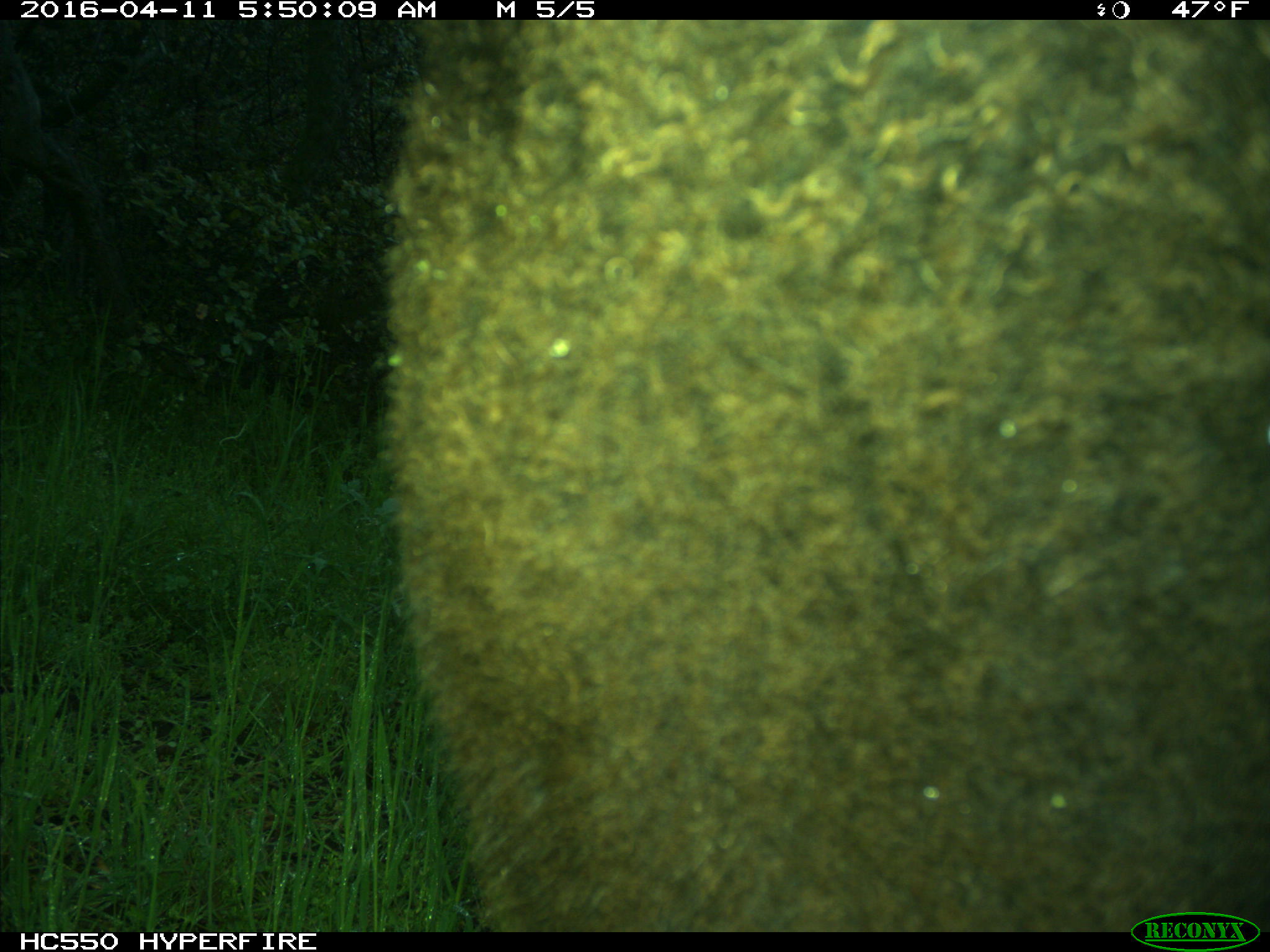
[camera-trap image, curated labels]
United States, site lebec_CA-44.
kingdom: Animalia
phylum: Chordata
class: Mammalia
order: Artiodactyla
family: Bovidae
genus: Bos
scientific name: Bos taurus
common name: domestic cow